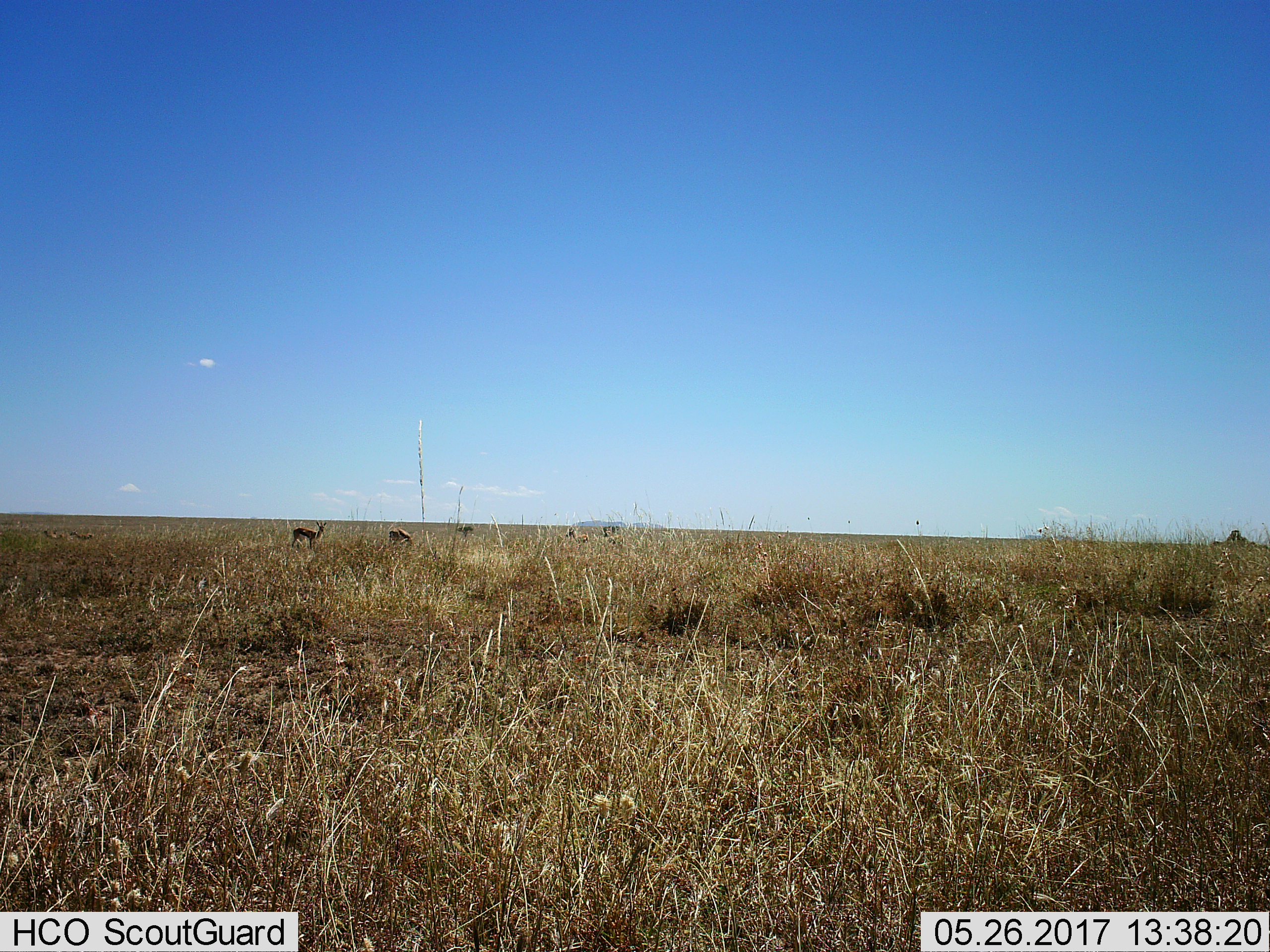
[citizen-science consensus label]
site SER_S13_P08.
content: unidentified animal